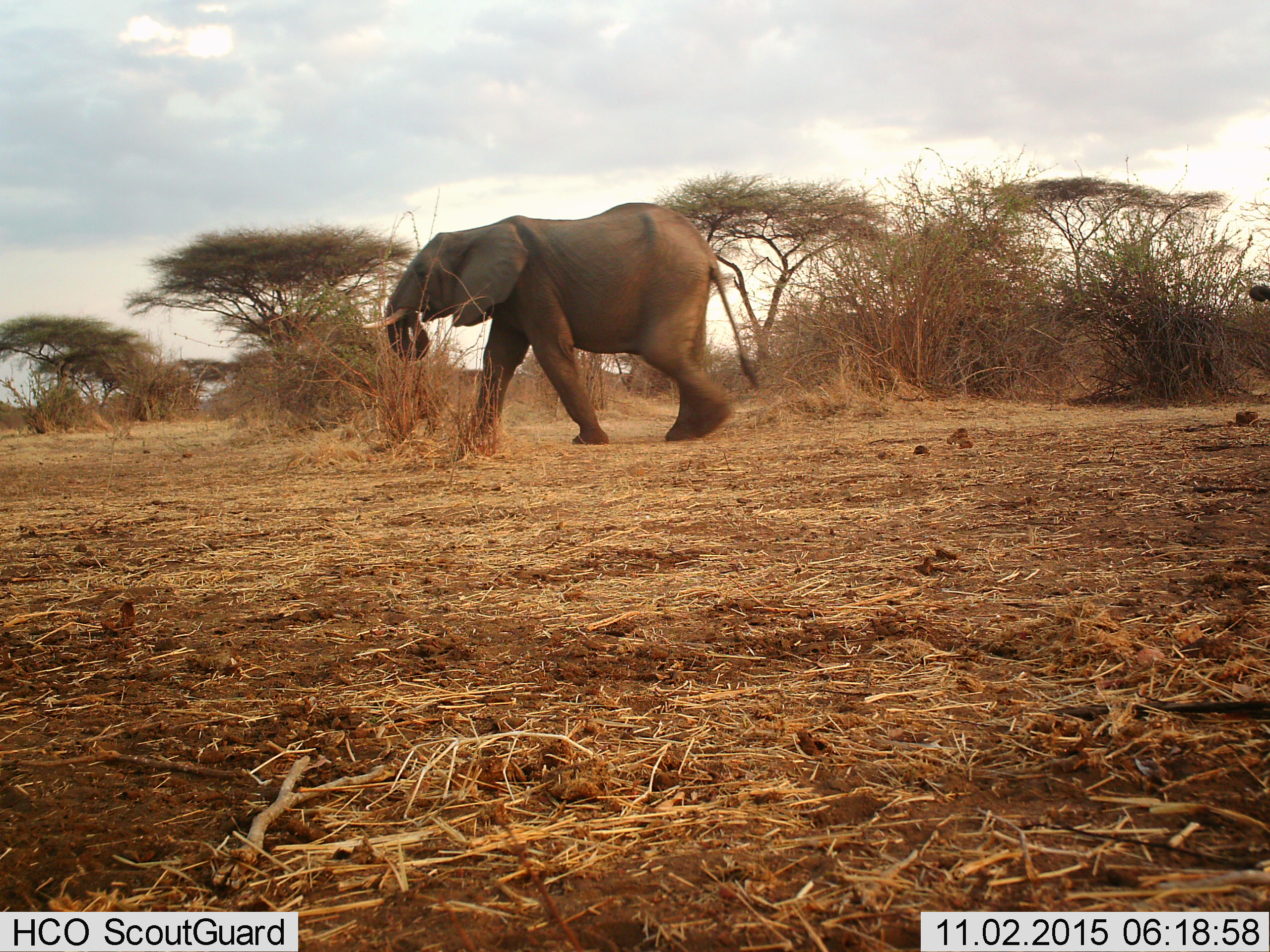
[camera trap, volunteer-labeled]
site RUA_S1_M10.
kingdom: Animalia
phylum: Chordata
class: Mammalia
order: Proboscidea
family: Elephantidae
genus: Loxodonta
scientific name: Loxodonta africana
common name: african bush elephant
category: elephant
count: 1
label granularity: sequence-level